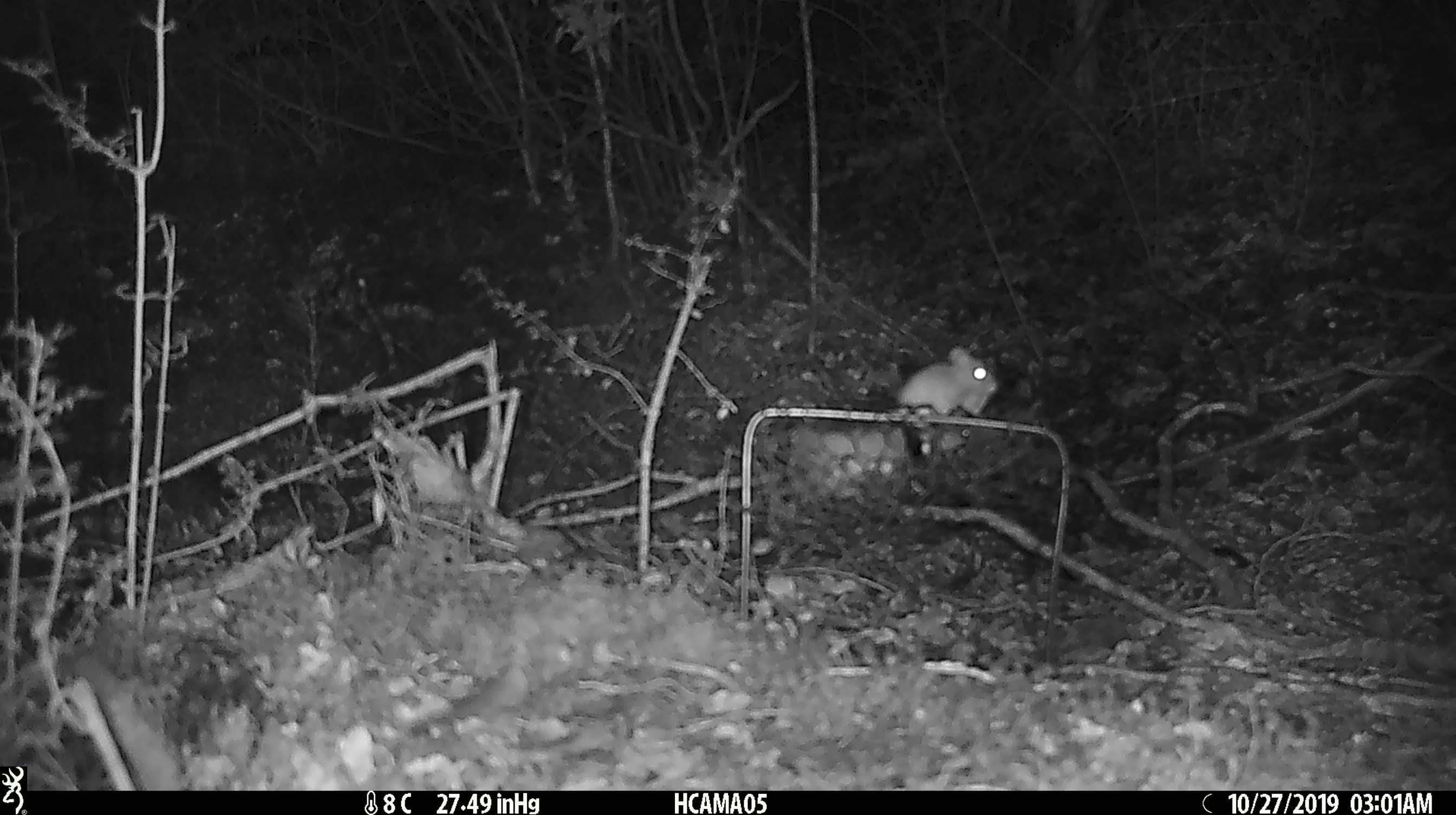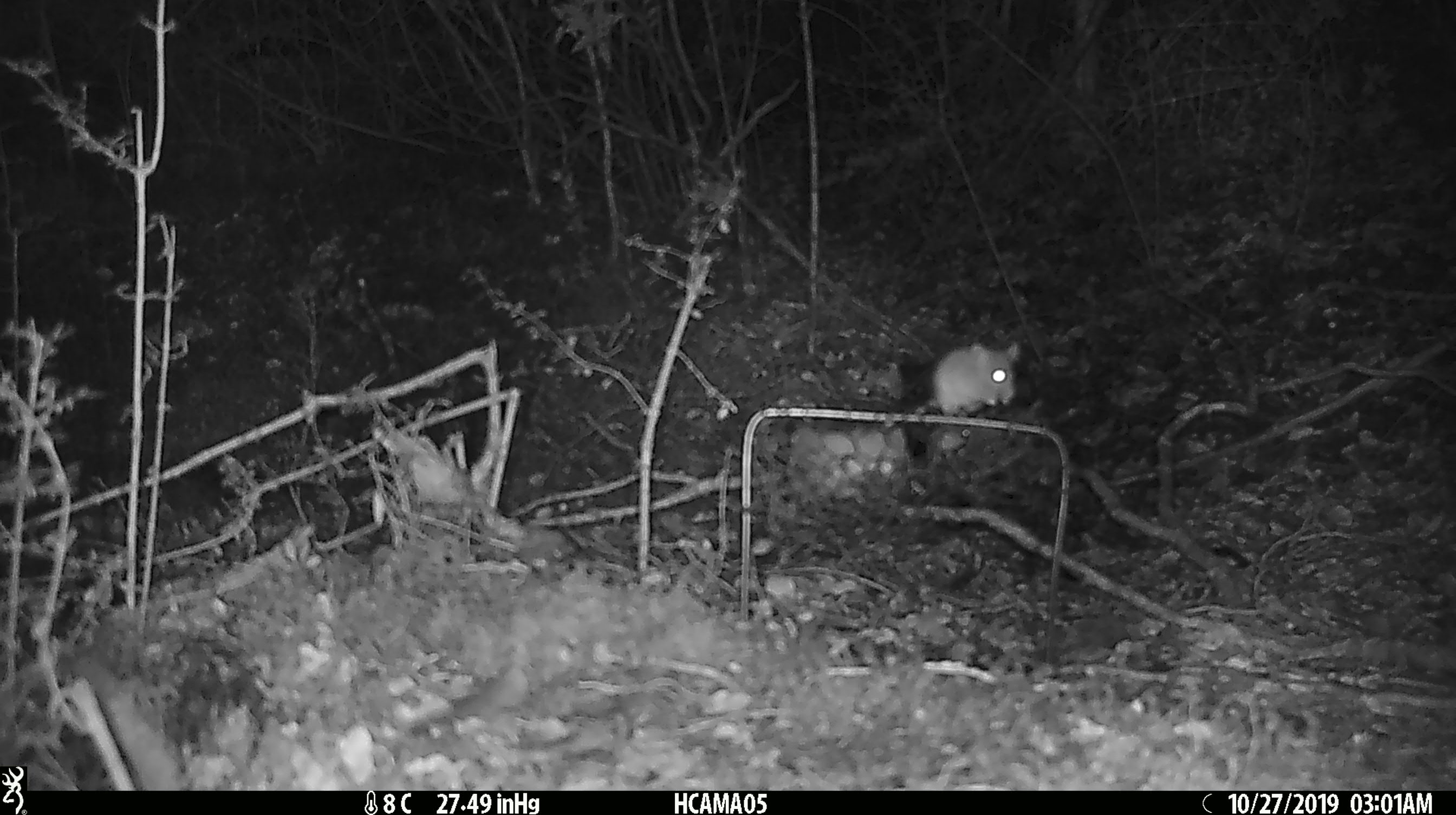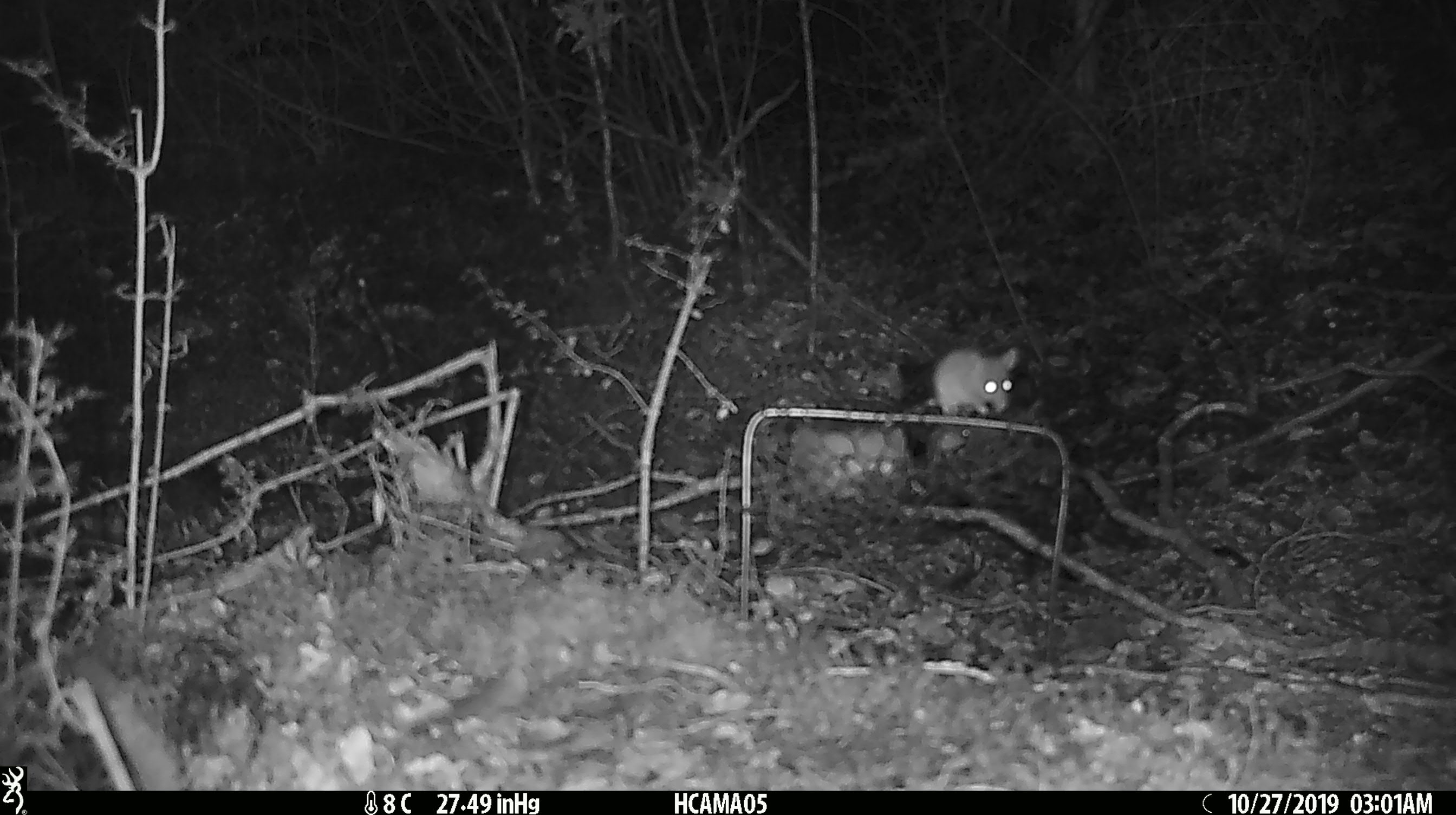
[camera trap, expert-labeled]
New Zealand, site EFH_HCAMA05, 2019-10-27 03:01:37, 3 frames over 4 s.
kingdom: Animalia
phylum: Chordata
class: Mammalia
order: Rodentia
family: Muridae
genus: Mus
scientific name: Mus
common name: mouse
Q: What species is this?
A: Mouse (Mus).